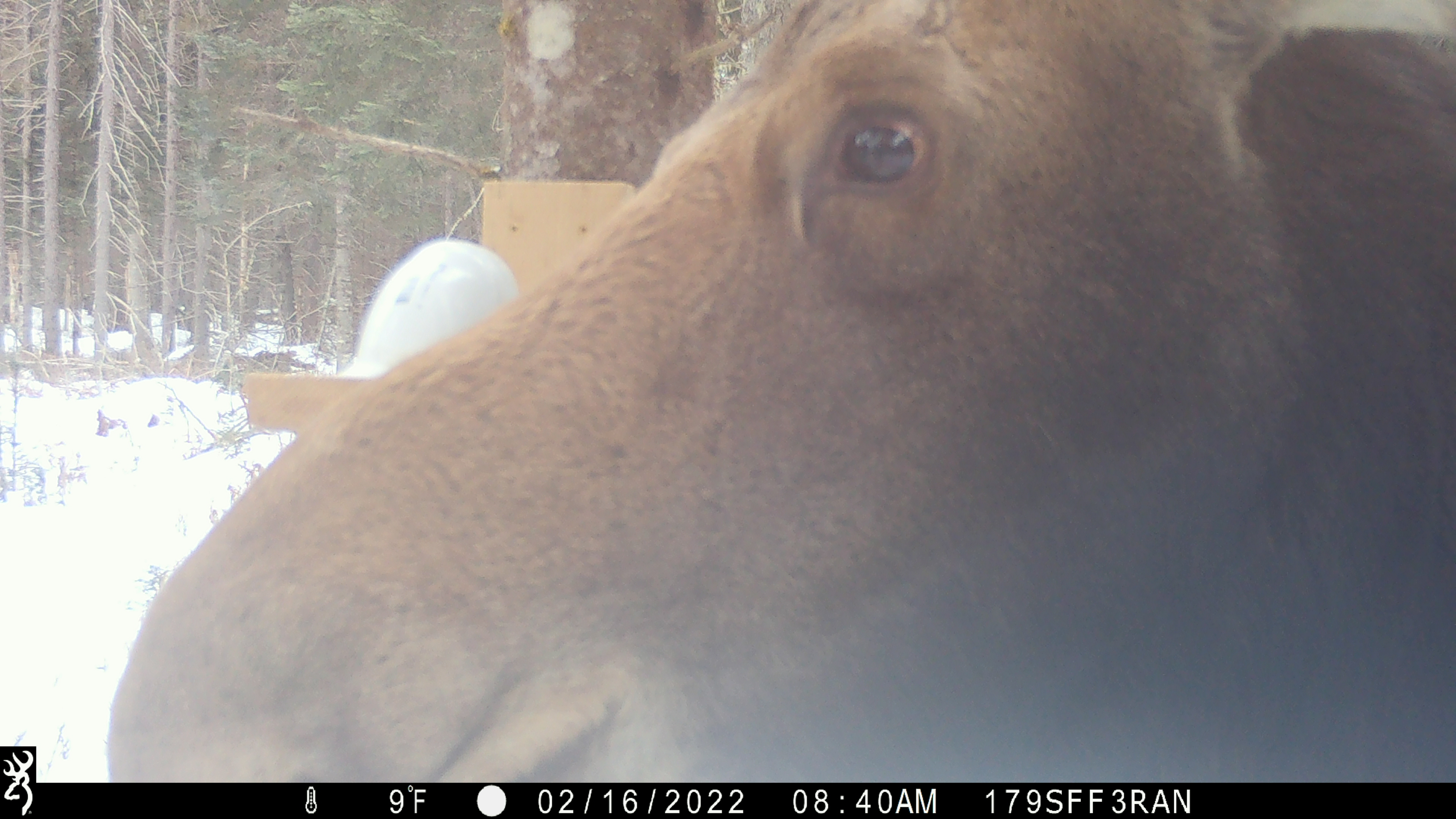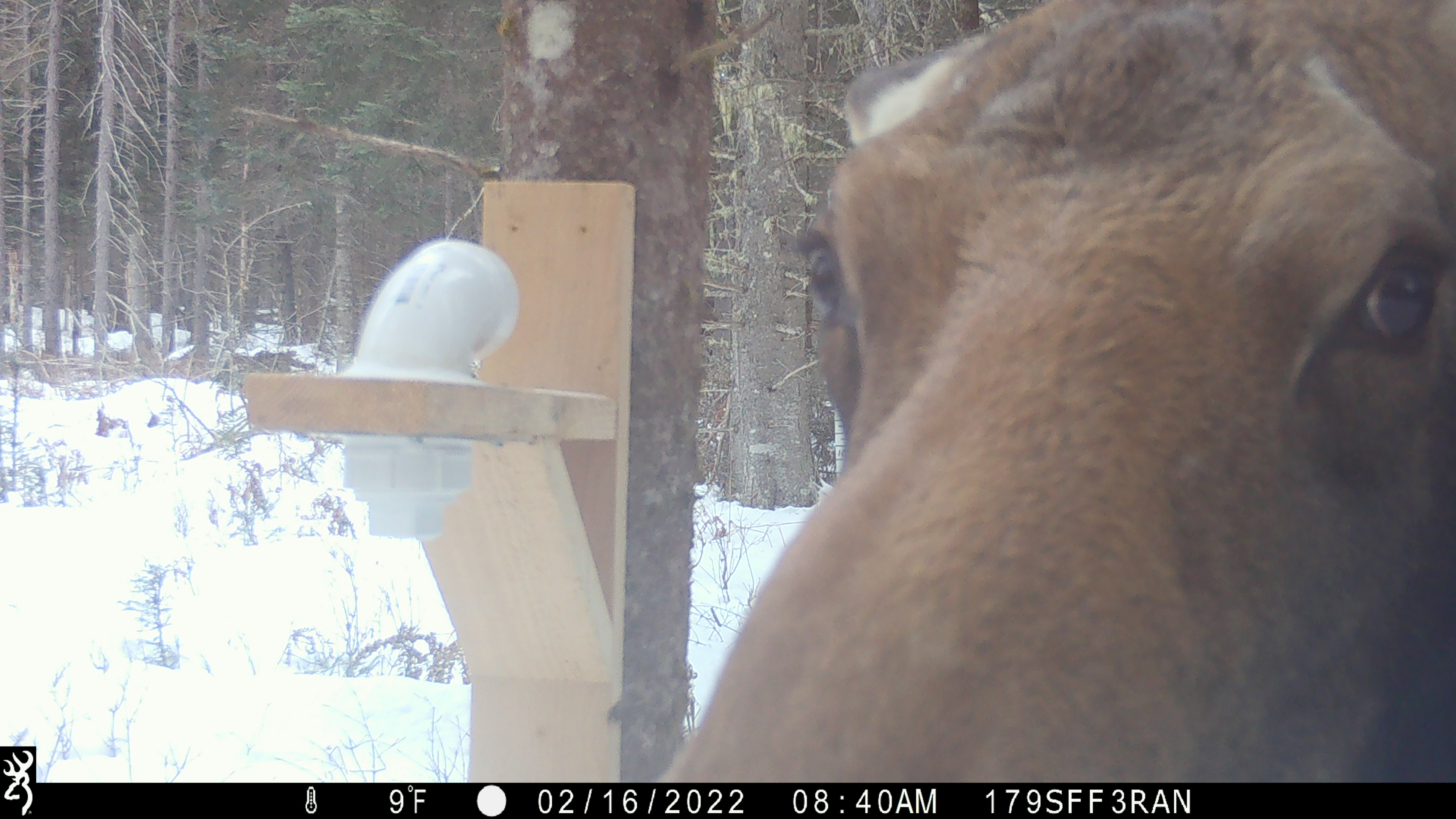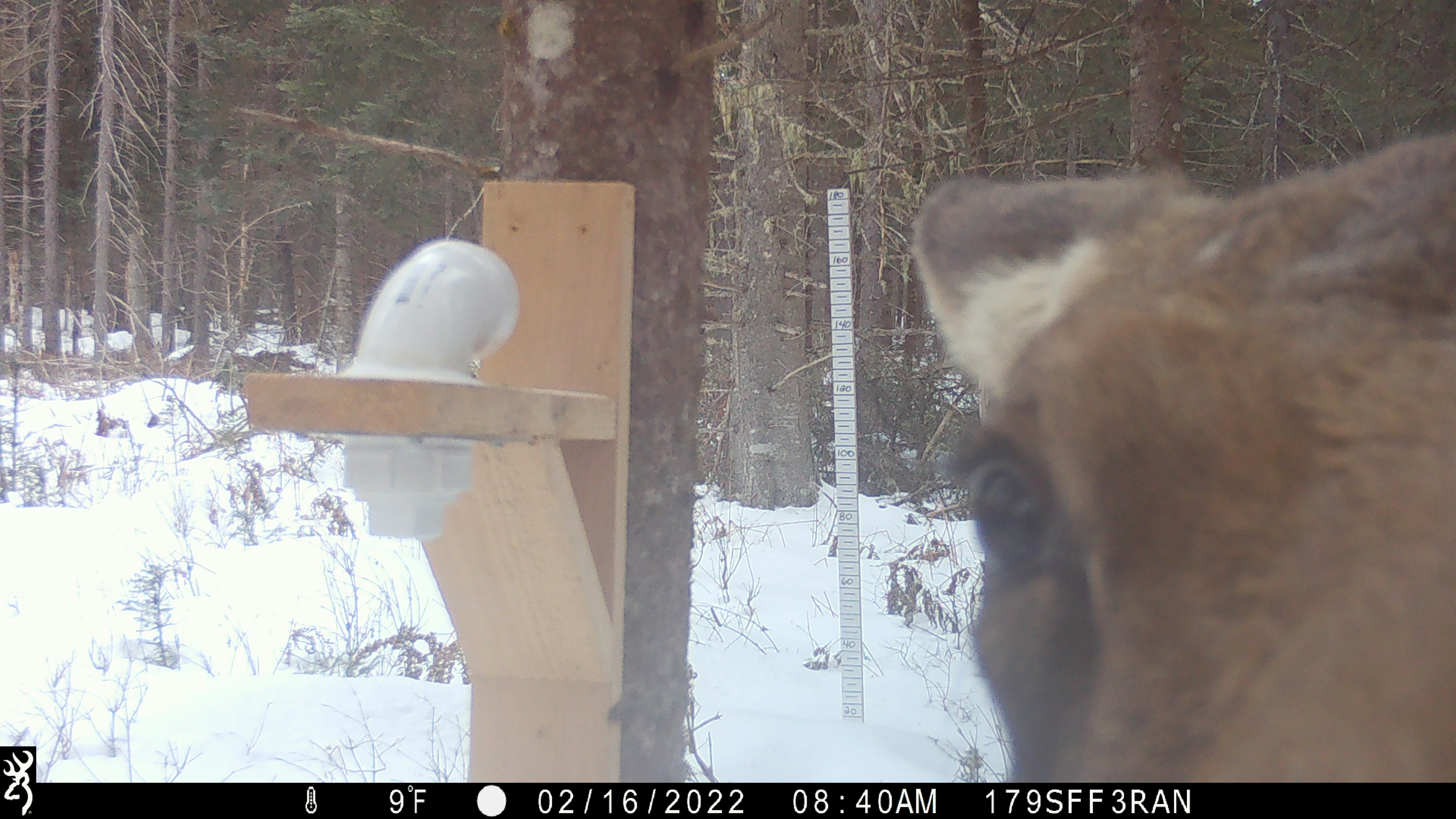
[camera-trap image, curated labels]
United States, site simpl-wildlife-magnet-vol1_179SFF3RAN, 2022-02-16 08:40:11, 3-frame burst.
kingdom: Animalia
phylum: Chordata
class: Mammalia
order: Artiodactyla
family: Cervidae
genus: Alces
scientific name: Alces alces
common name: moose